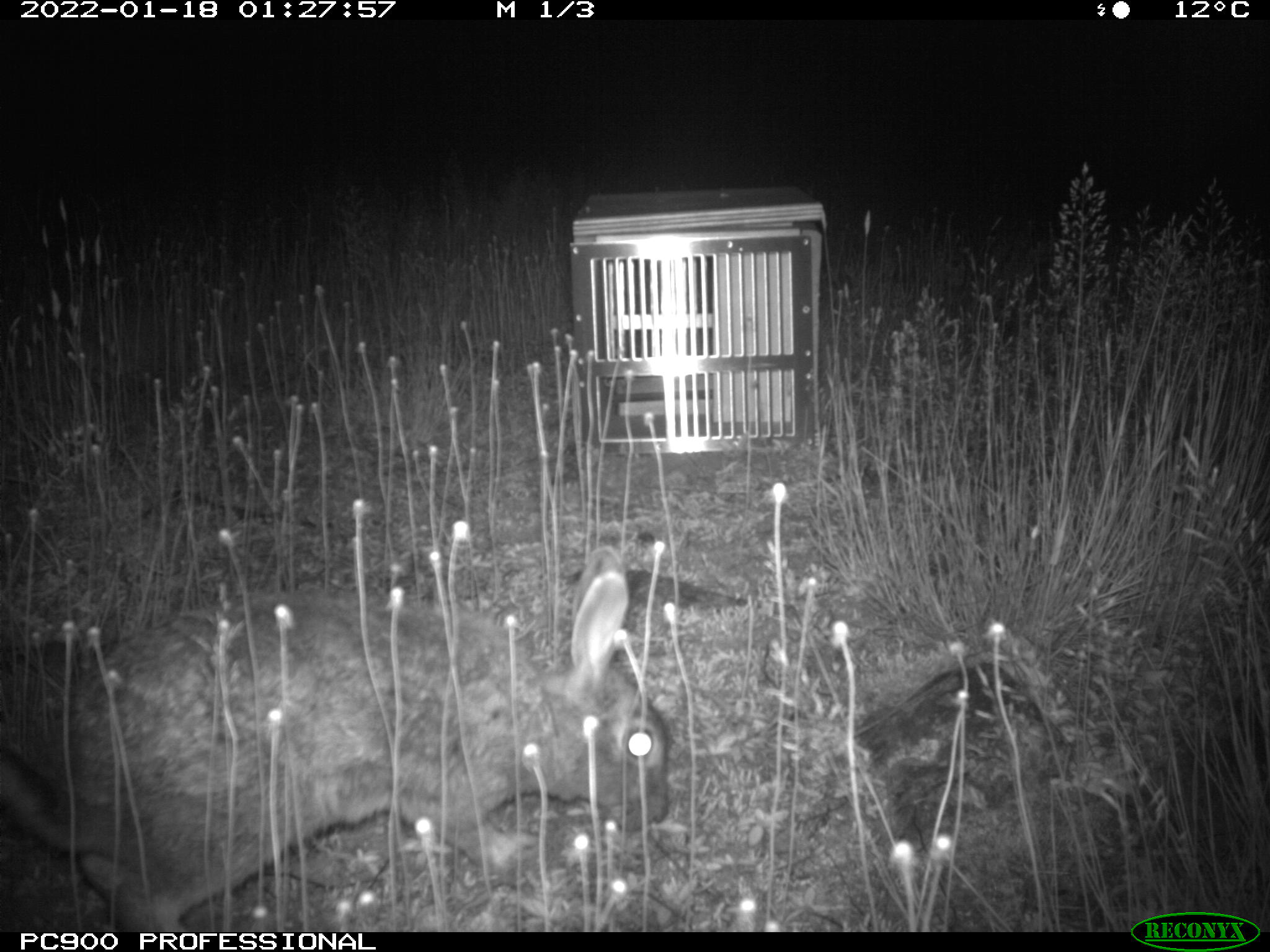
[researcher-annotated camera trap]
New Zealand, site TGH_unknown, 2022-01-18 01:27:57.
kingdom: Animalia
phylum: Chordata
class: Mammalia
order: Lagomorpha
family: Leporidae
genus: Oryctolagus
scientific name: Oryctolagus cuniculus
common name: european rabbit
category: rabbit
Rabbit (european rabbit) (Oryctolagus cuniculus).